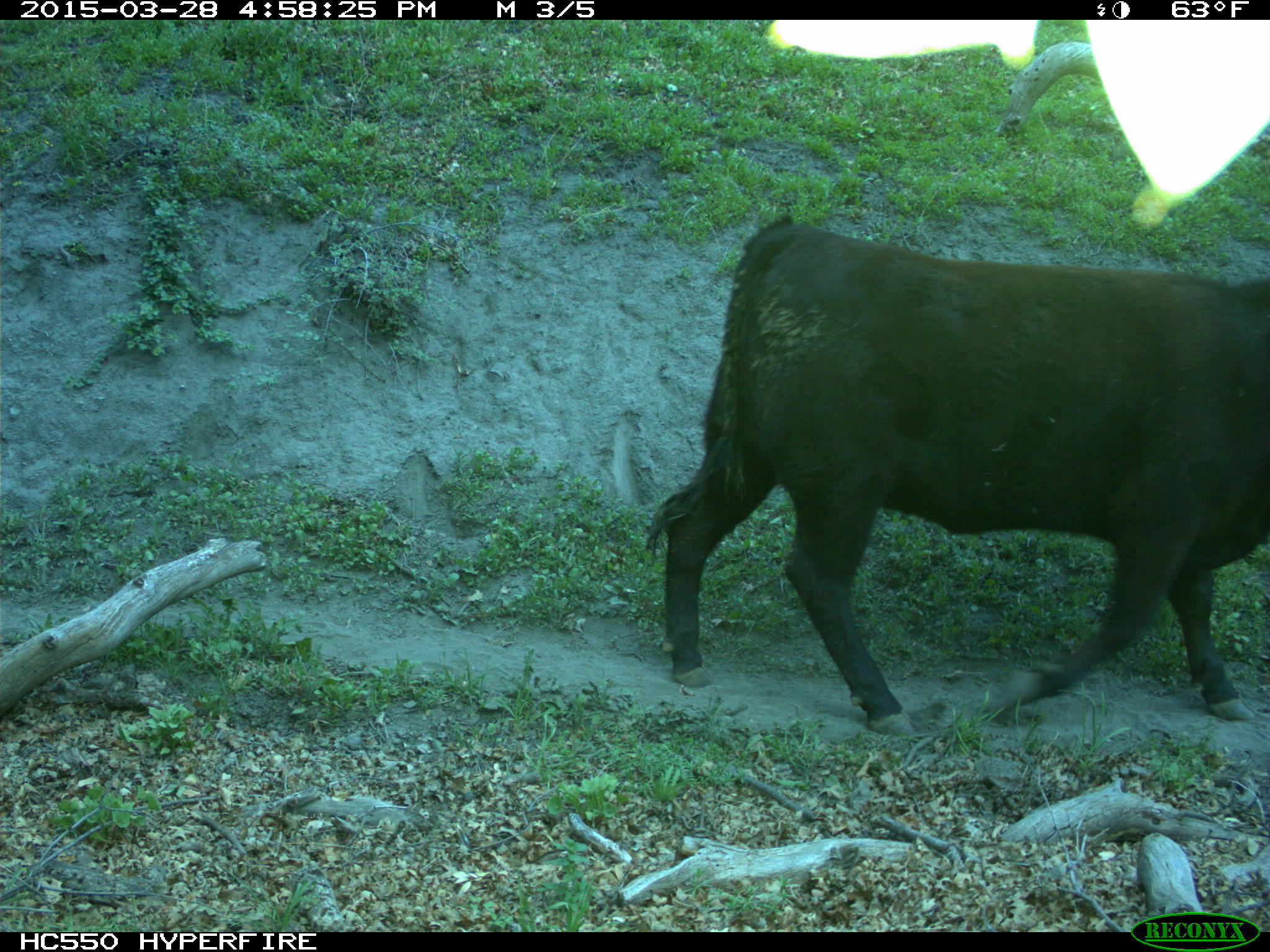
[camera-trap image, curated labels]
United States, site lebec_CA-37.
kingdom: Animalia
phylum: Chordata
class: Mammalia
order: Artiodactyla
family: Bovidae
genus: Bos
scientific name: Bos taurus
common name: domestic cow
Bos taurus (domestic cow).